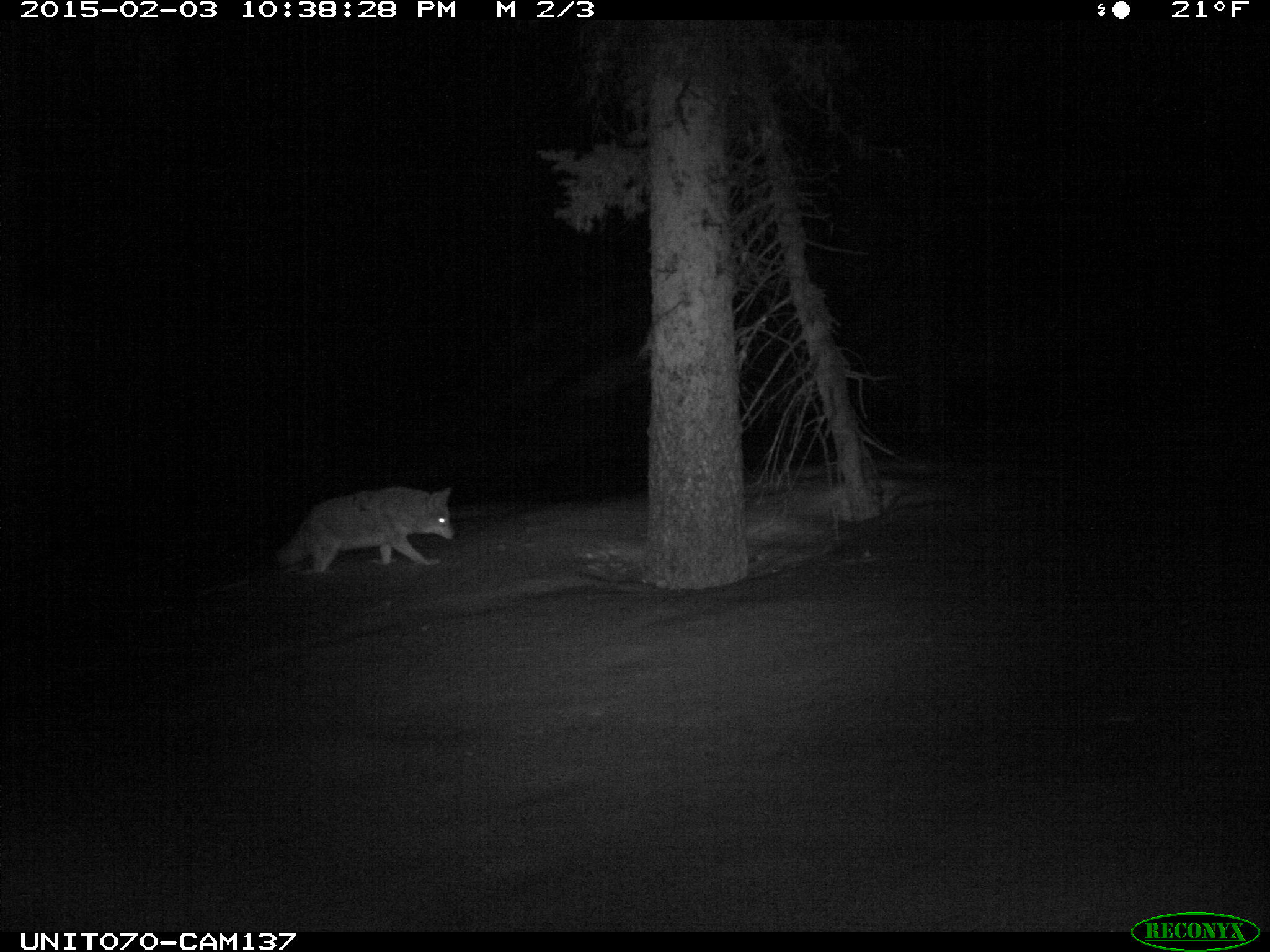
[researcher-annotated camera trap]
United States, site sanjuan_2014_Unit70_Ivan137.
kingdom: Animalia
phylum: Chordata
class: Mammalia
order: Carnivora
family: Canidae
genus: Canis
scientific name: Canis latrans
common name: coyote